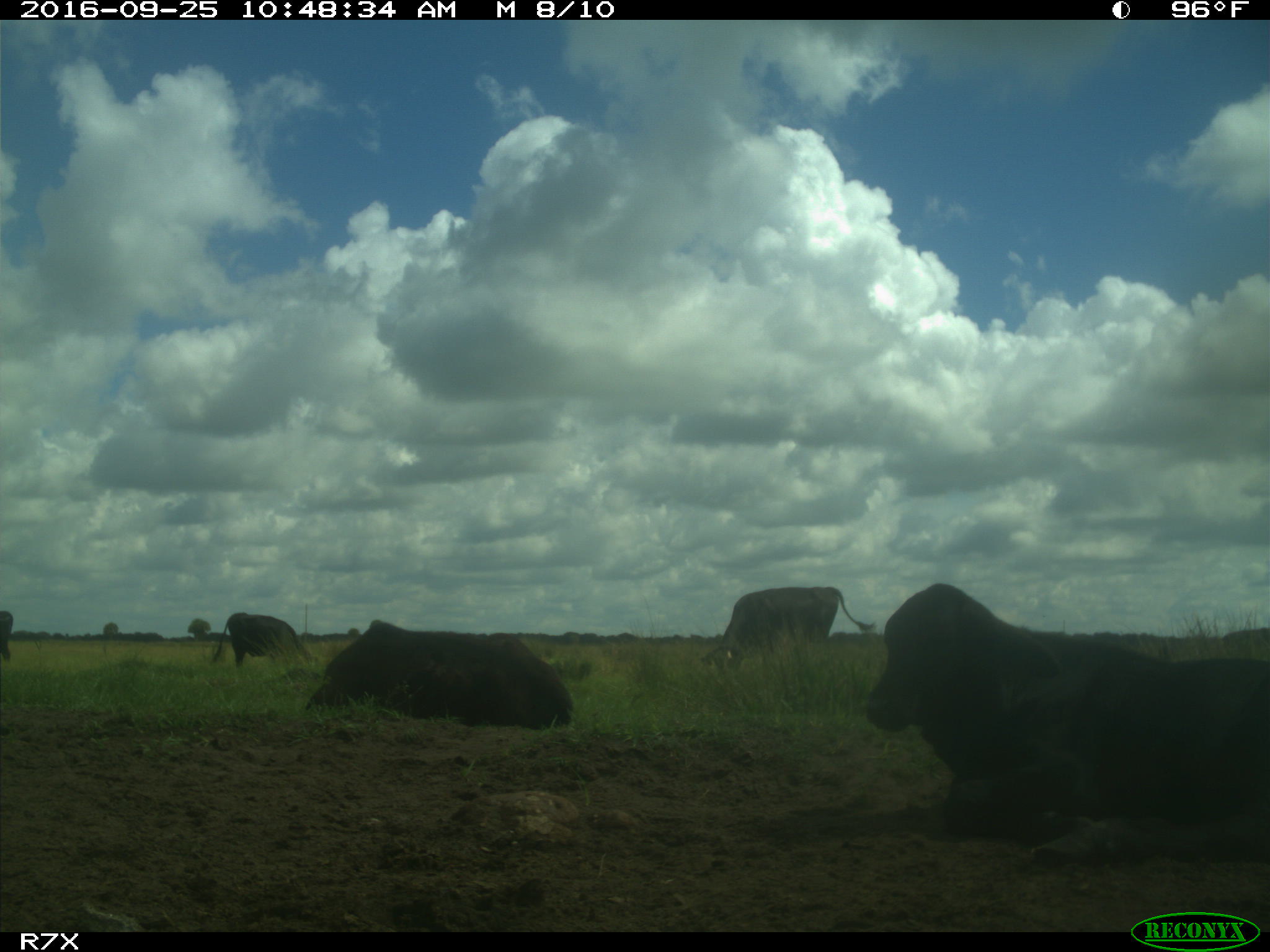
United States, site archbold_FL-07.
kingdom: Animalia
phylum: Chordata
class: Mammalia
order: Artiodactyla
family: Bovidae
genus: Bos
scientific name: Bos taurus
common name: domestic cow